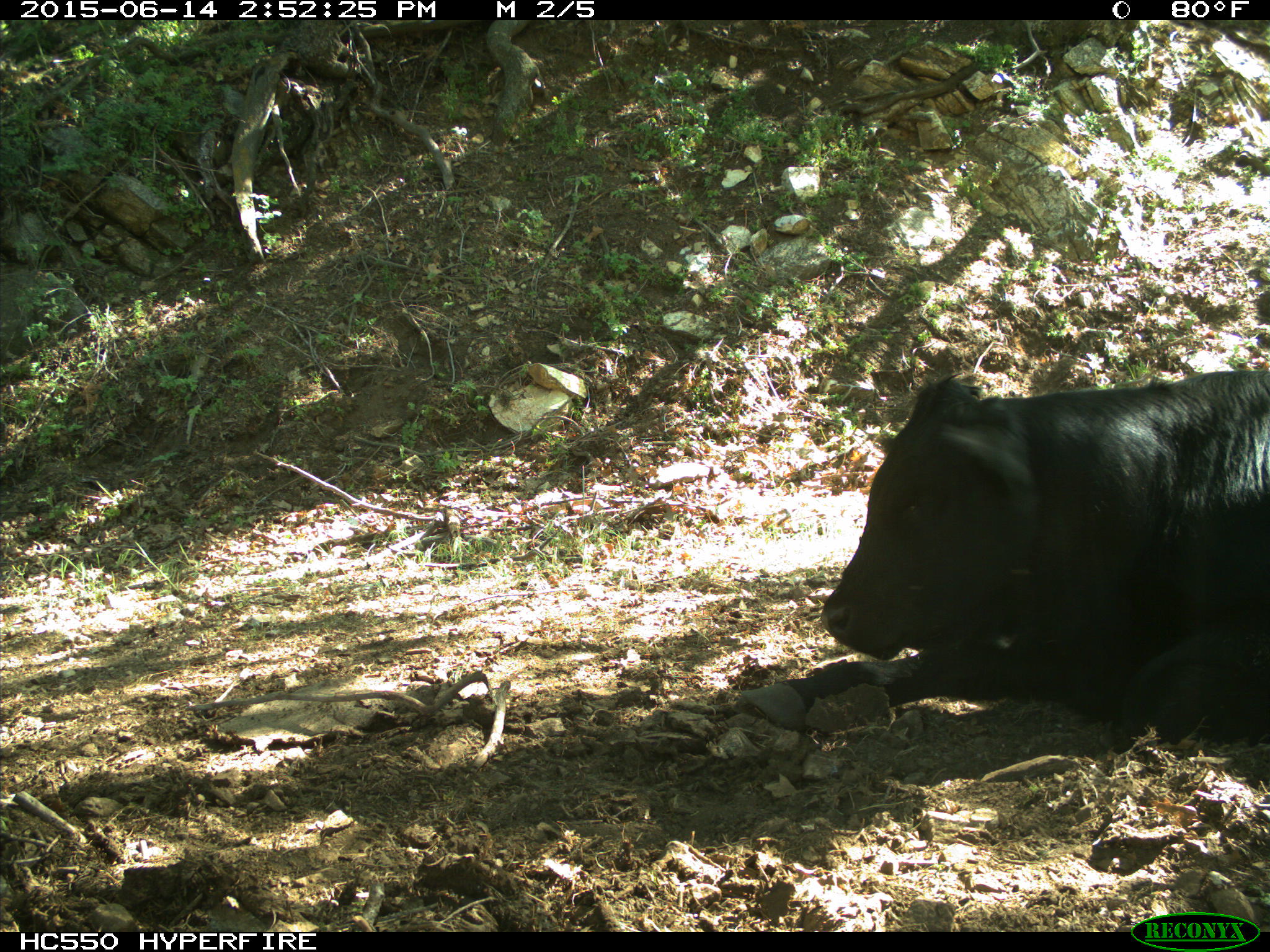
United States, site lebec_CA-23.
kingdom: Animalia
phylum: Chordata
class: Mammalia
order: Artiodactyla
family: Bovidae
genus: Bos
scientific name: Bos taurus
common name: domestic cow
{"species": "Bos taurus (domestic cow)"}